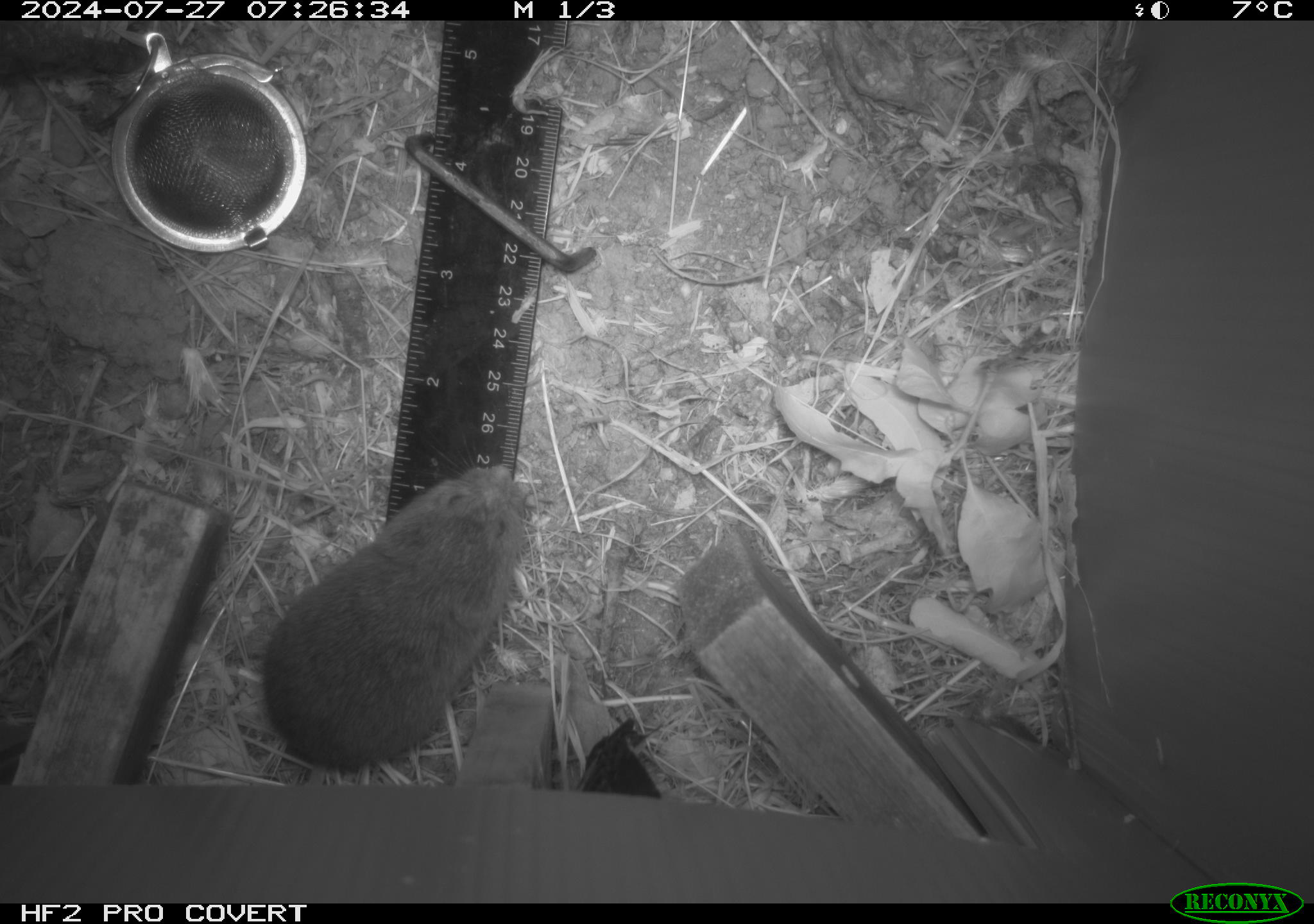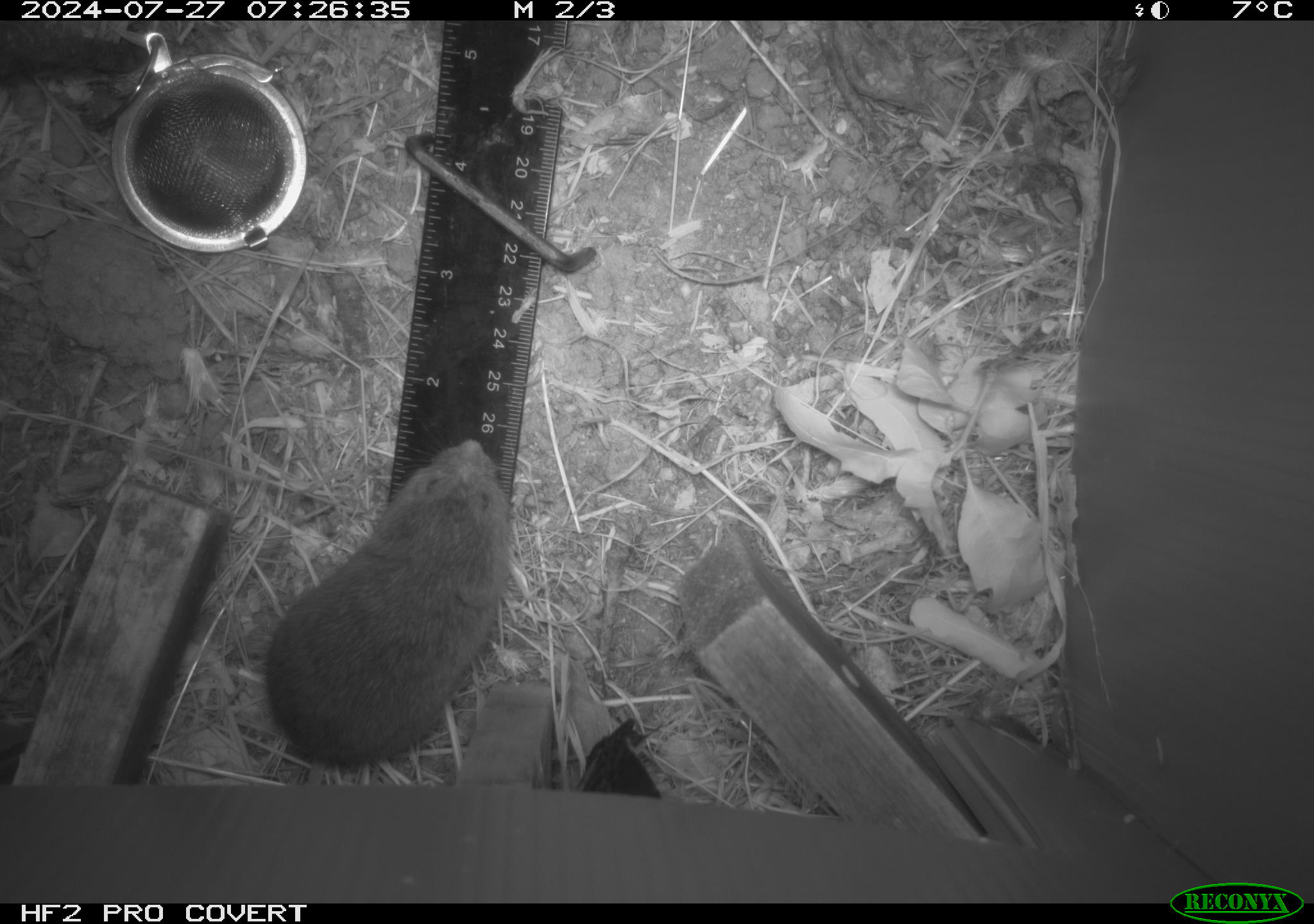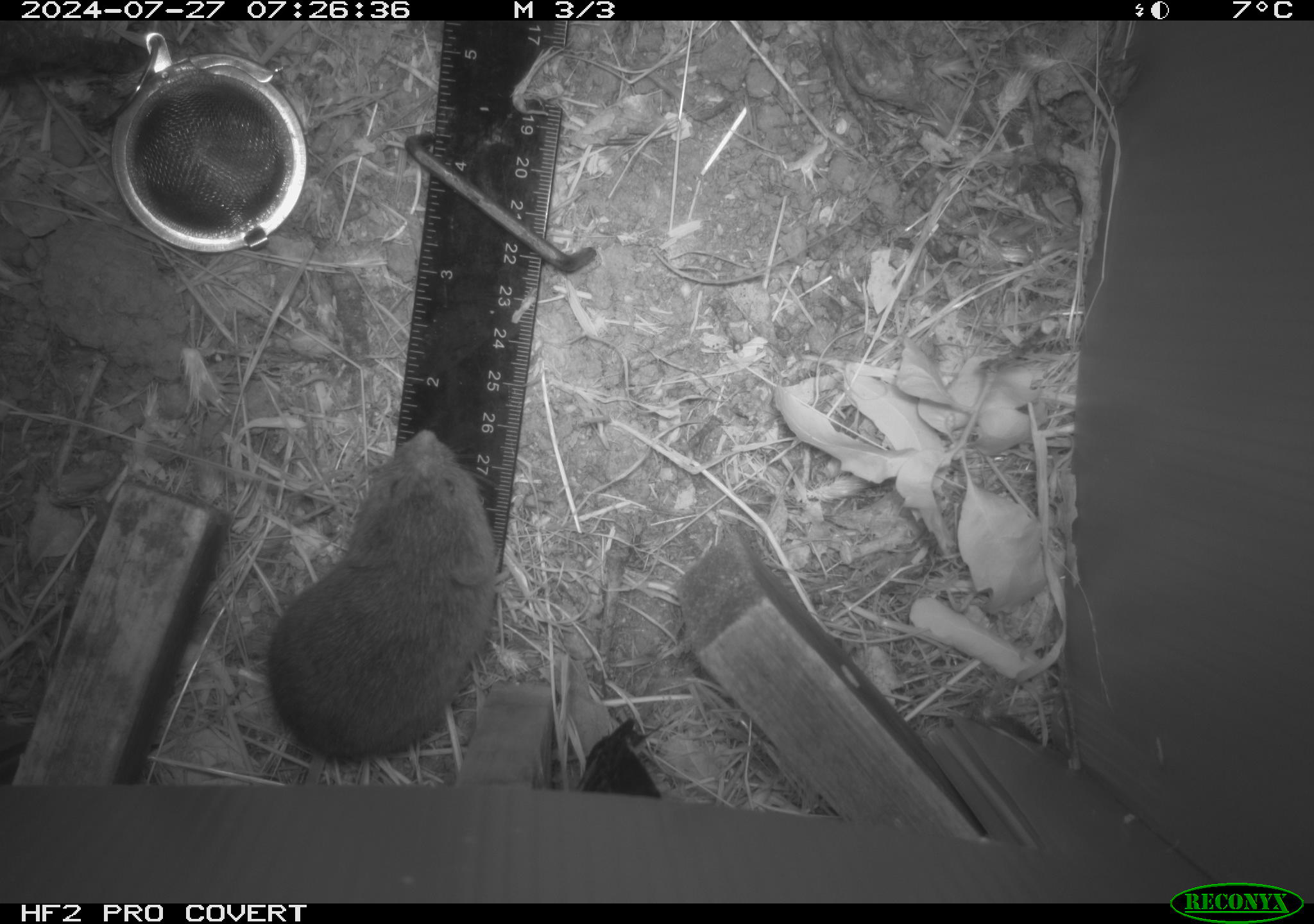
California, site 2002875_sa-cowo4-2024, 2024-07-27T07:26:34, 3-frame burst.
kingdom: Animalia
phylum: Chordata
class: Mammalia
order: Rodentia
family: Cricetidae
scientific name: Arvicolinae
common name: voles, lemmings, and muskrats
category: arvicolinae subfamily